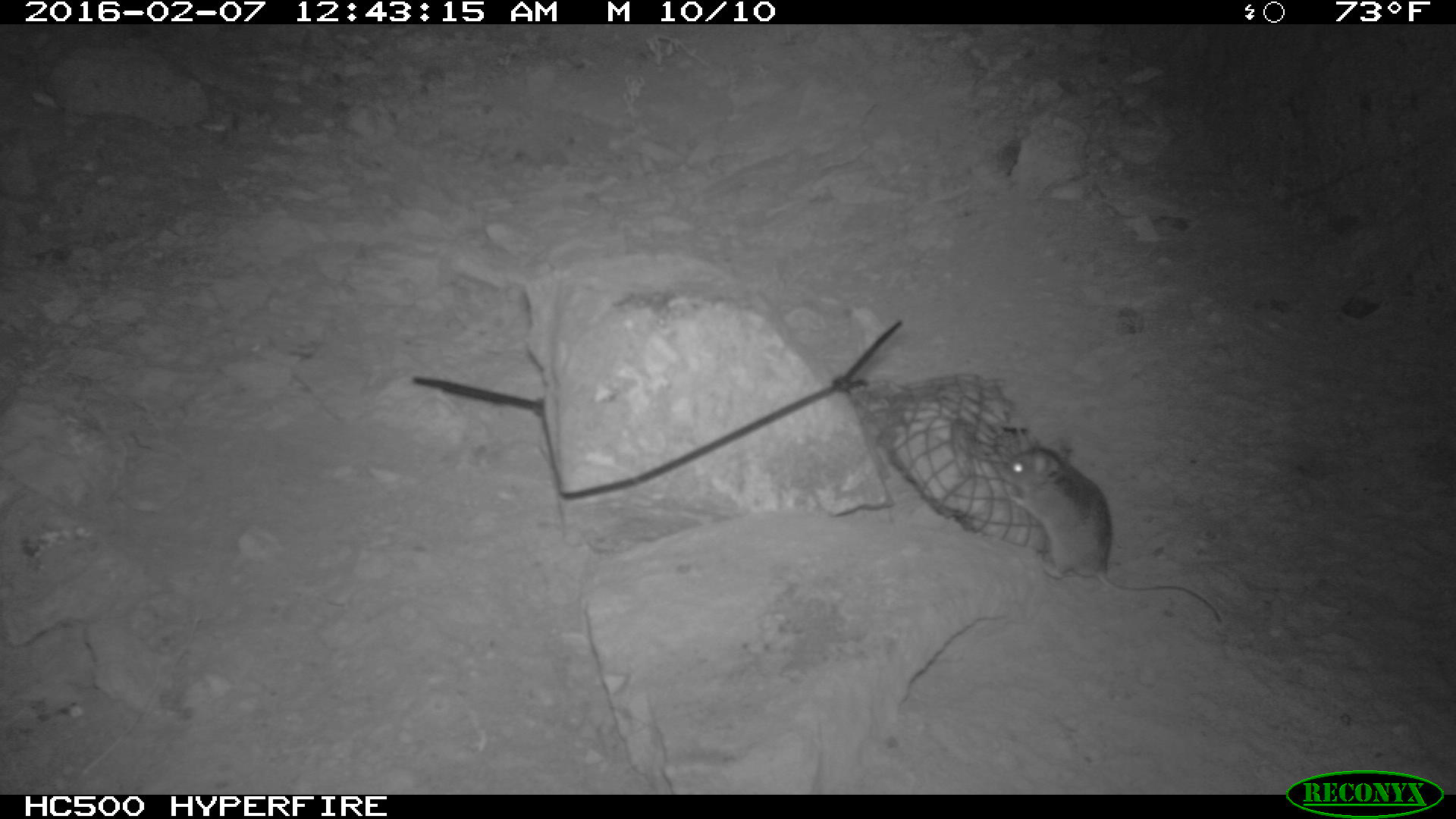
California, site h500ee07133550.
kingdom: Animalia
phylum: Chordata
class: Mammalia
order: Rodentia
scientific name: Rodentia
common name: rodent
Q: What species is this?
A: Rodent (Rodentia).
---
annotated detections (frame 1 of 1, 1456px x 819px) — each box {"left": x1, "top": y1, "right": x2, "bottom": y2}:
rodent: {"left": 999, "top": 447, "right": 1223, "bottom": 623}